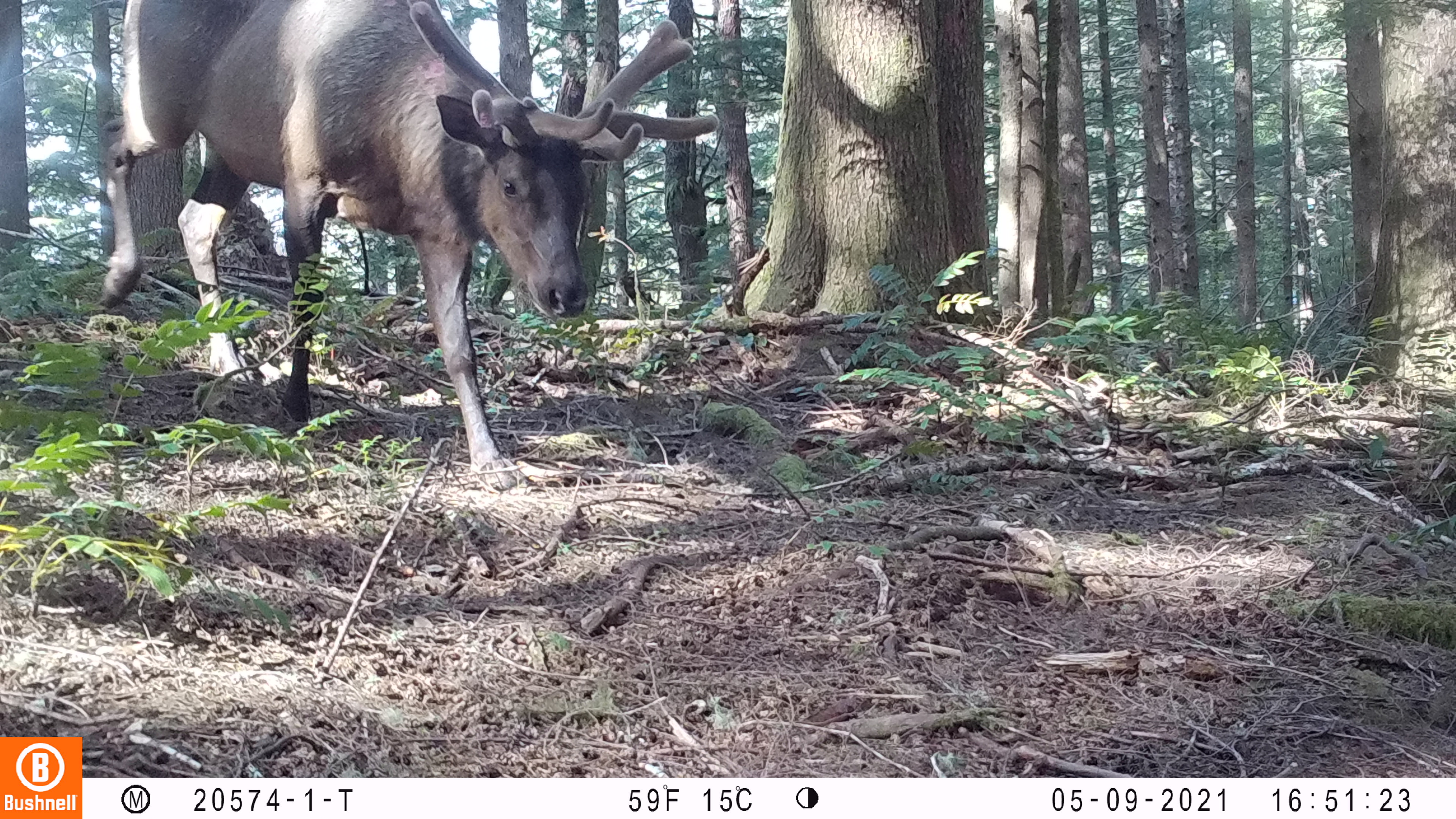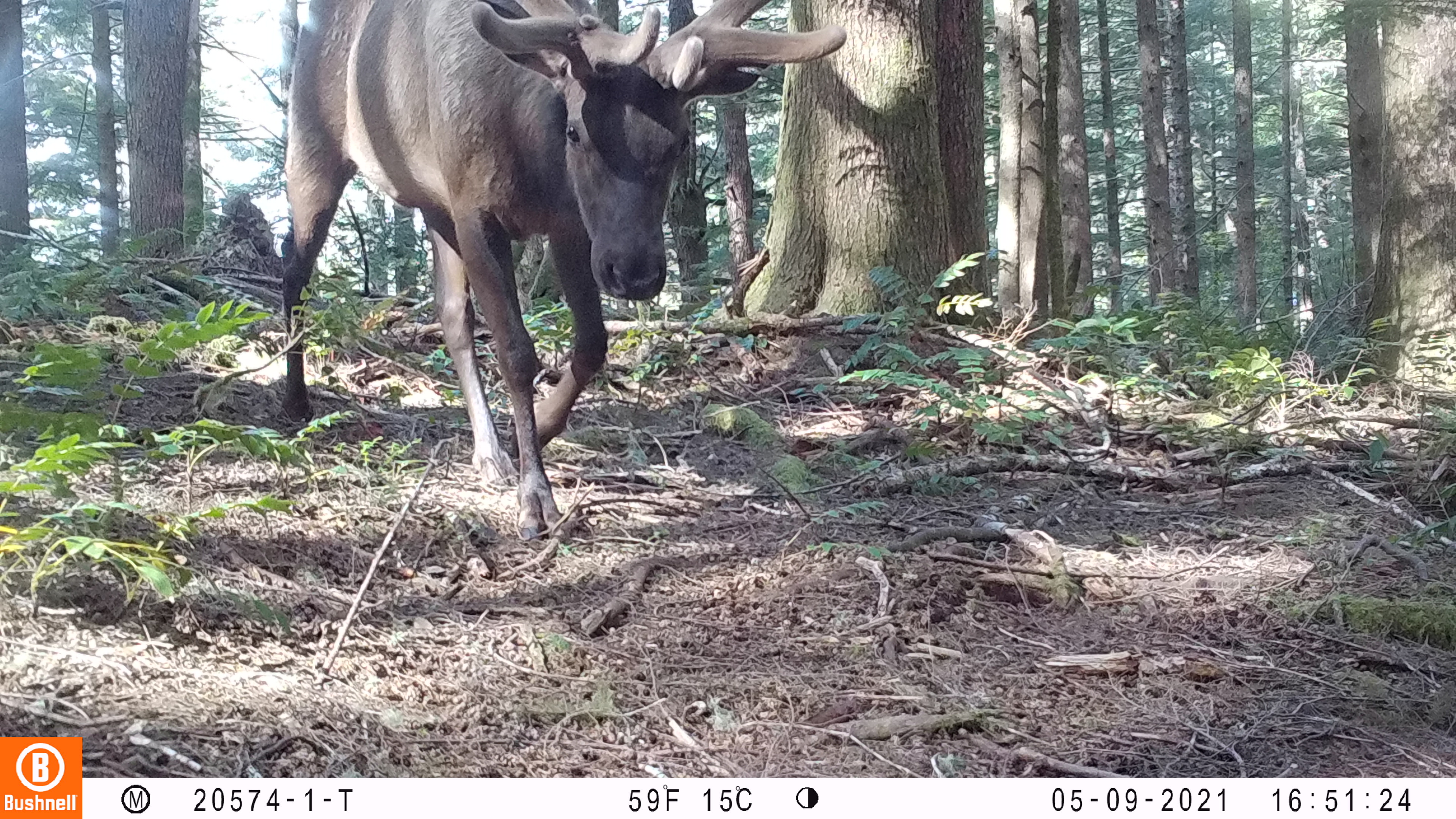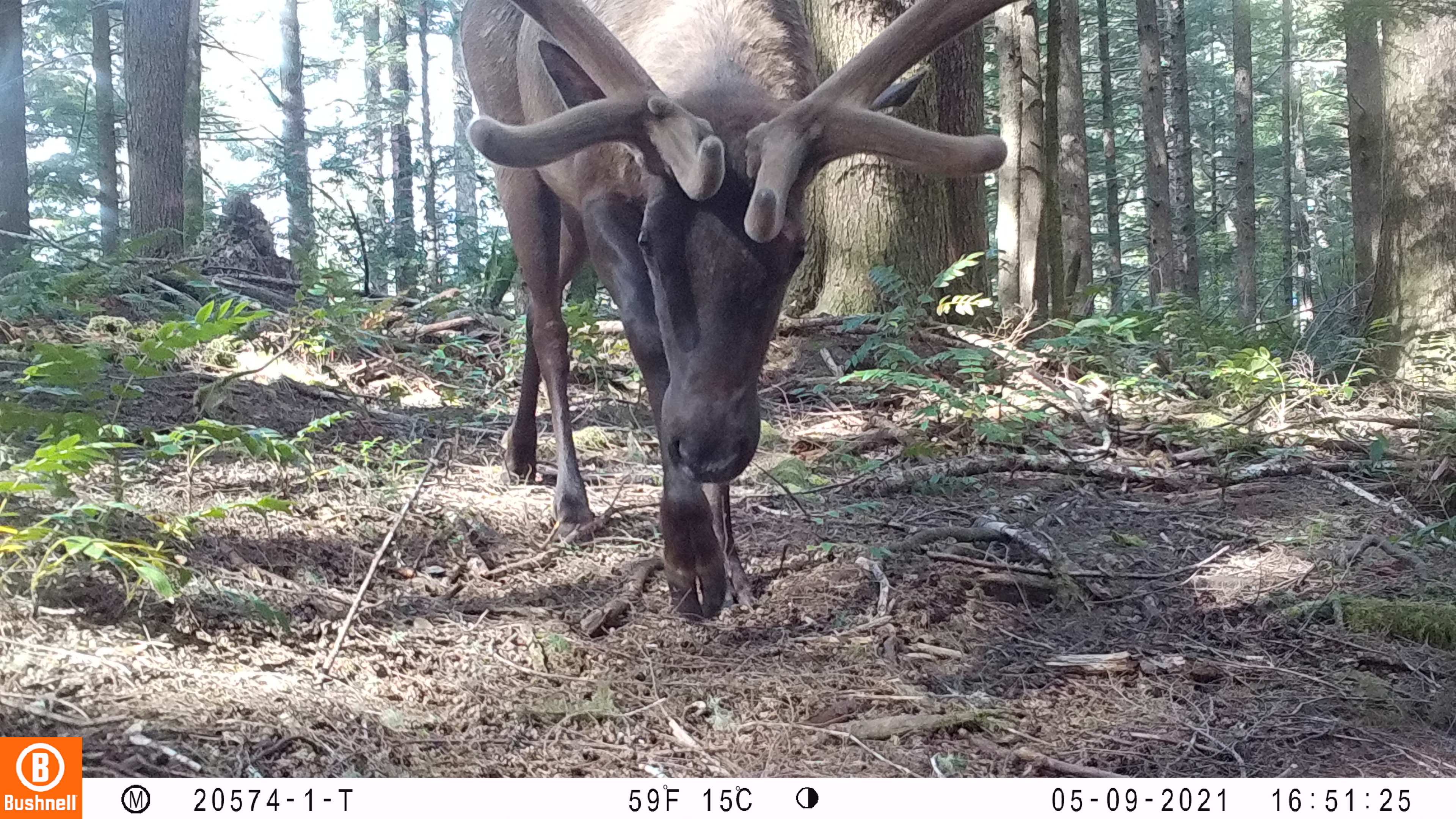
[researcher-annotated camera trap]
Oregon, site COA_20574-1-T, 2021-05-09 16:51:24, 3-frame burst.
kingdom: Animalia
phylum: Chordata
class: Mammalia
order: Artiodactyla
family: Cervidae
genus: Cervus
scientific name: Cervus canadensis roosevelti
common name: roosevelt elk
Roosevelt elk (Cervus canadensis roosevelti).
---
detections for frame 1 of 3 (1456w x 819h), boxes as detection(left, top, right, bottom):
roosevelt elk: detection(90, 1, 728, 489)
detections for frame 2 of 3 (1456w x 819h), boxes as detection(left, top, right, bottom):
roosevelt elk: detection(261, 2, 847, 541)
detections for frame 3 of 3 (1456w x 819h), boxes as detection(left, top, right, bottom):
roosevelt elk: detection(449, 4, 1019, 629)